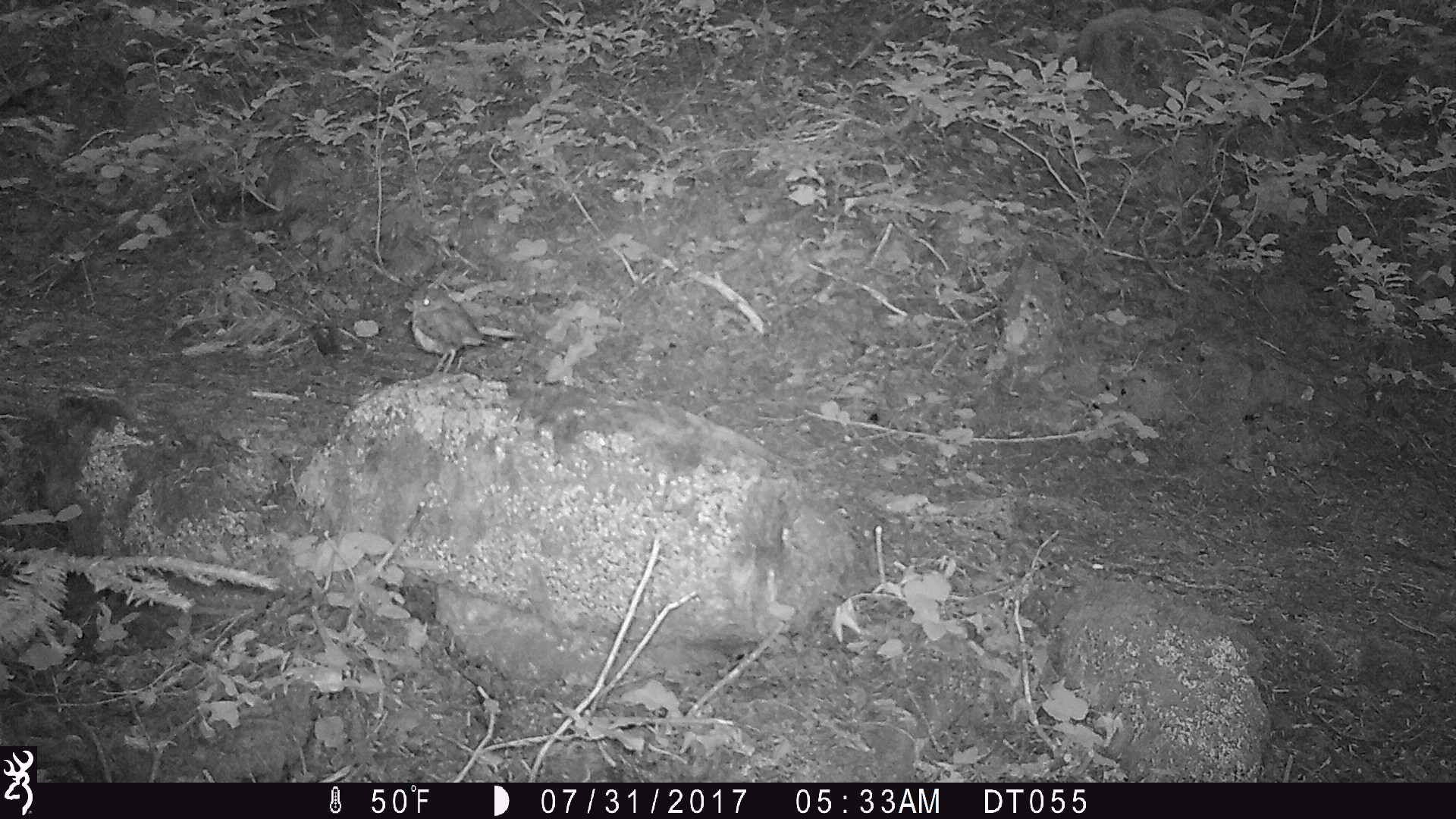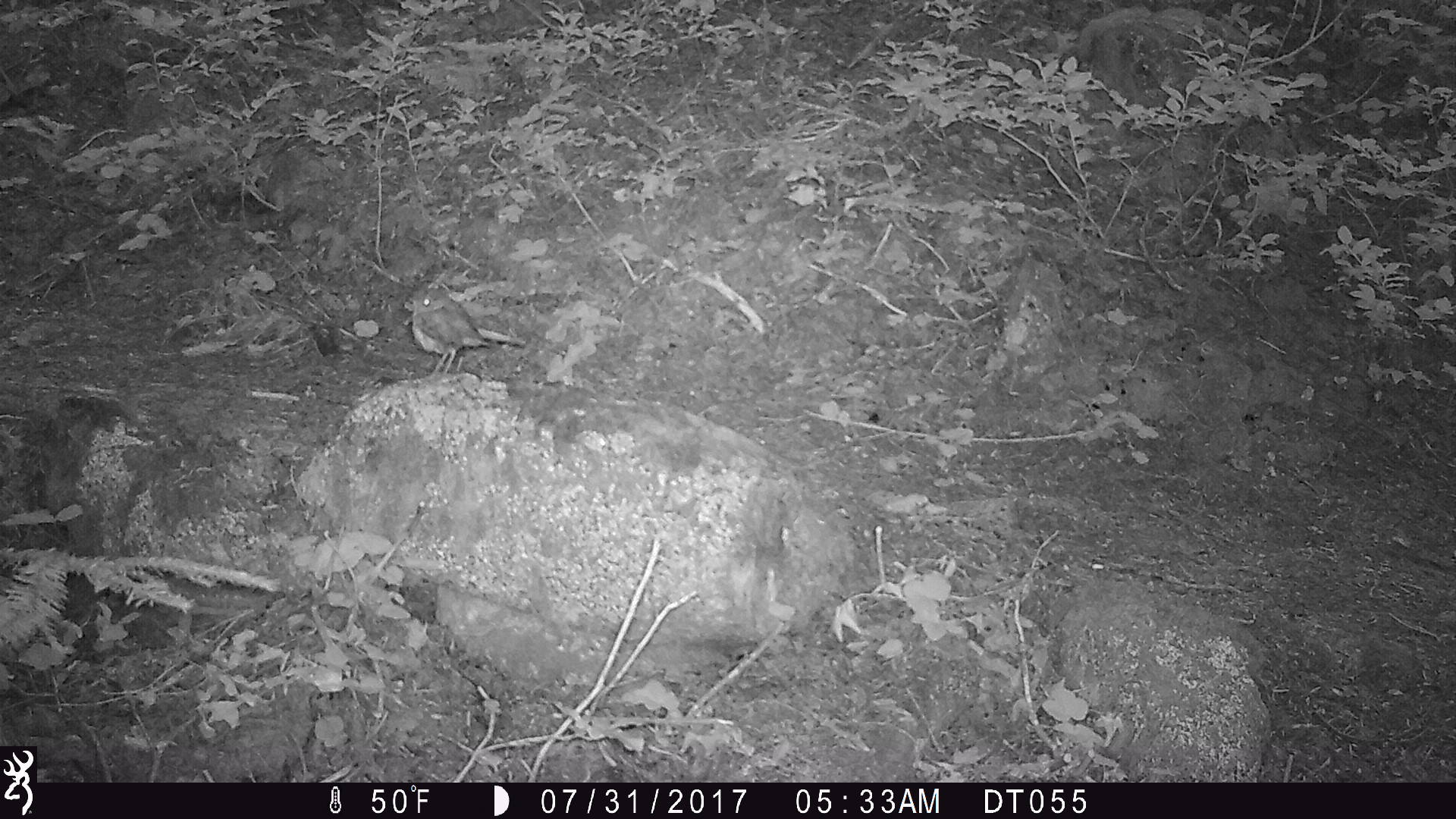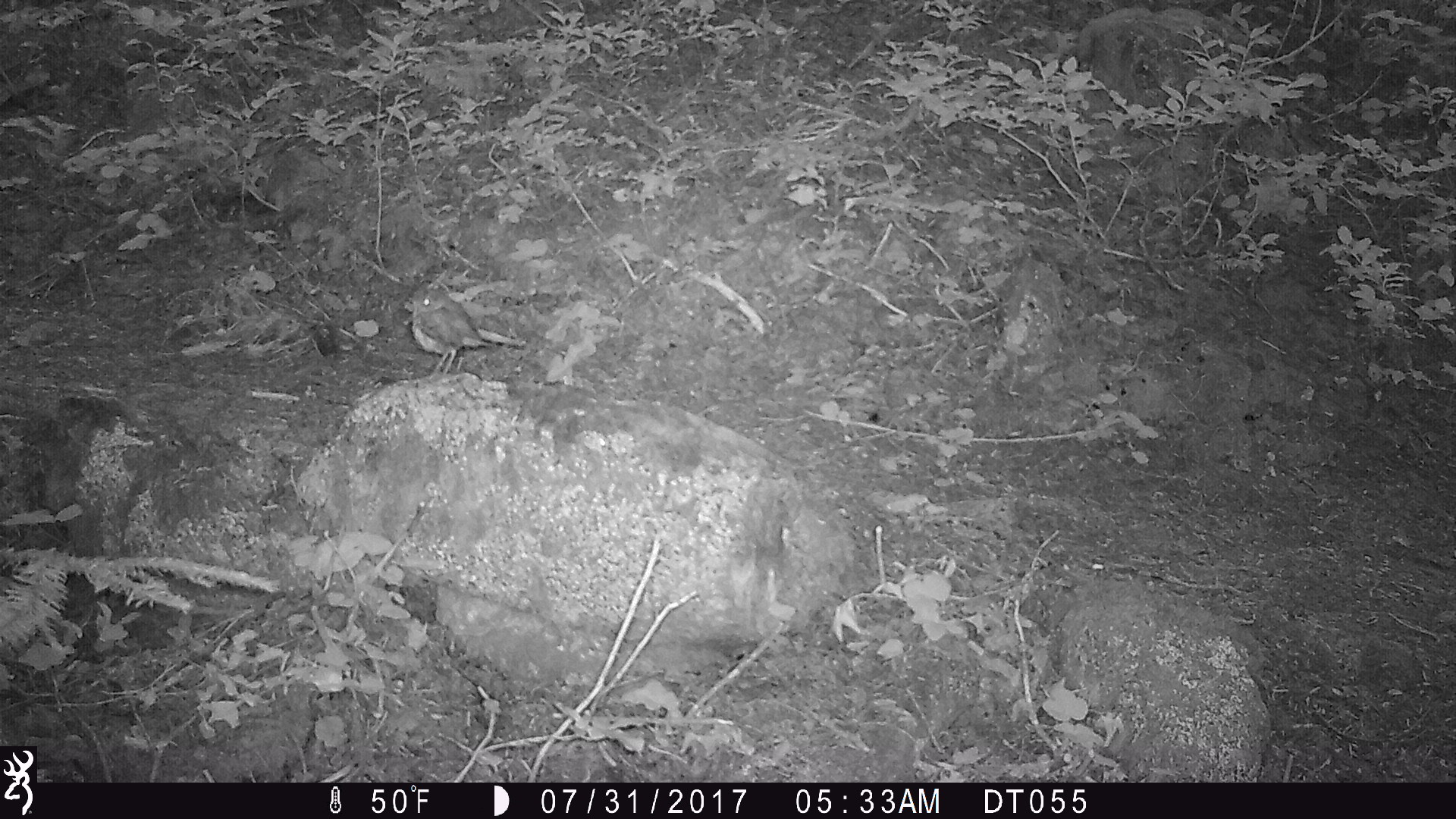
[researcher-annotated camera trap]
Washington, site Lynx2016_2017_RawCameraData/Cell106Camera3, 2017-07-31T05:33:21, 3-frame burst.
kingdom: Animalia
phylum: Chordata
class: Aves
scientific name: Aves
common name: birds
Aves (birds). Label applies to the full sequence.